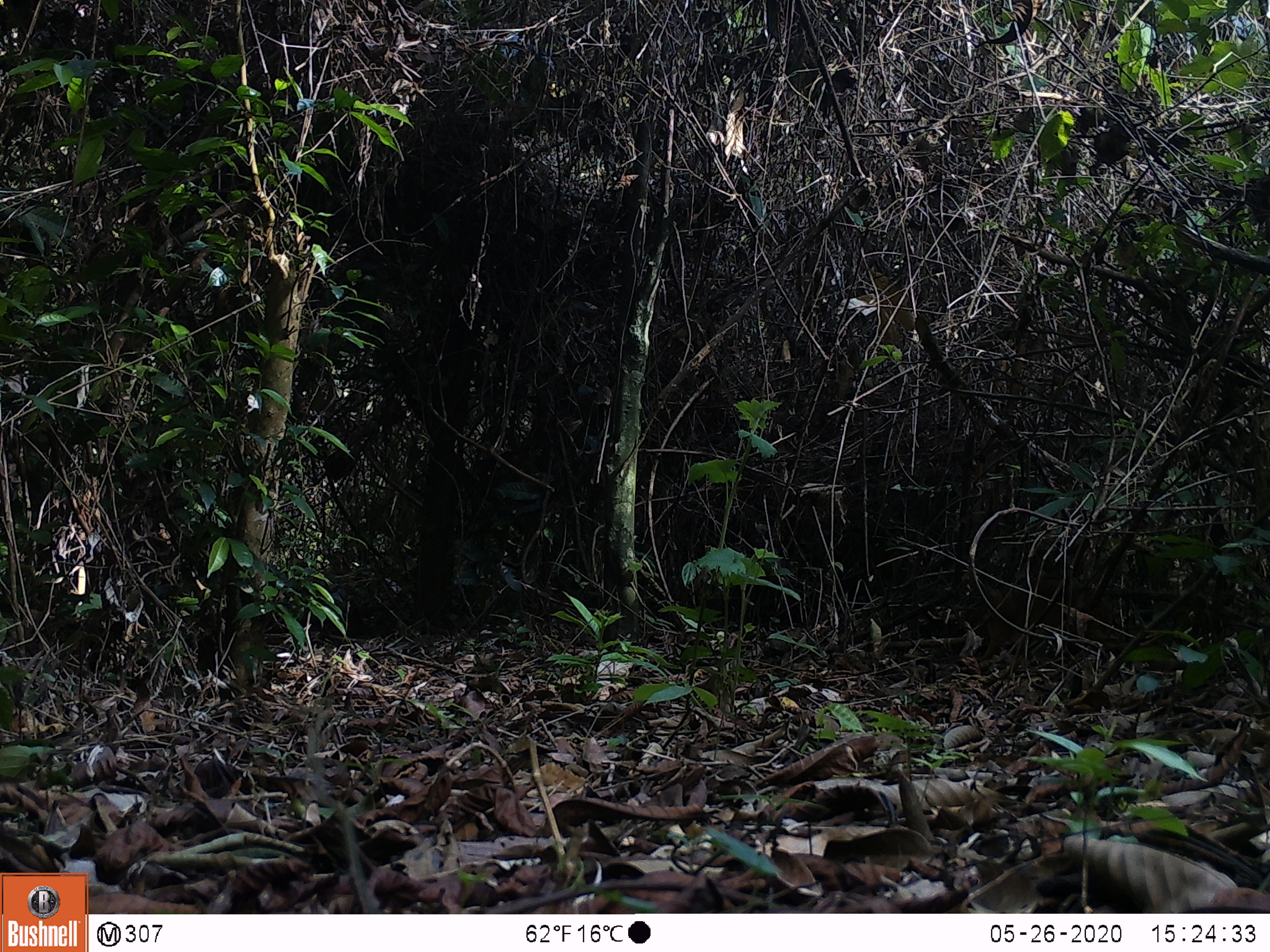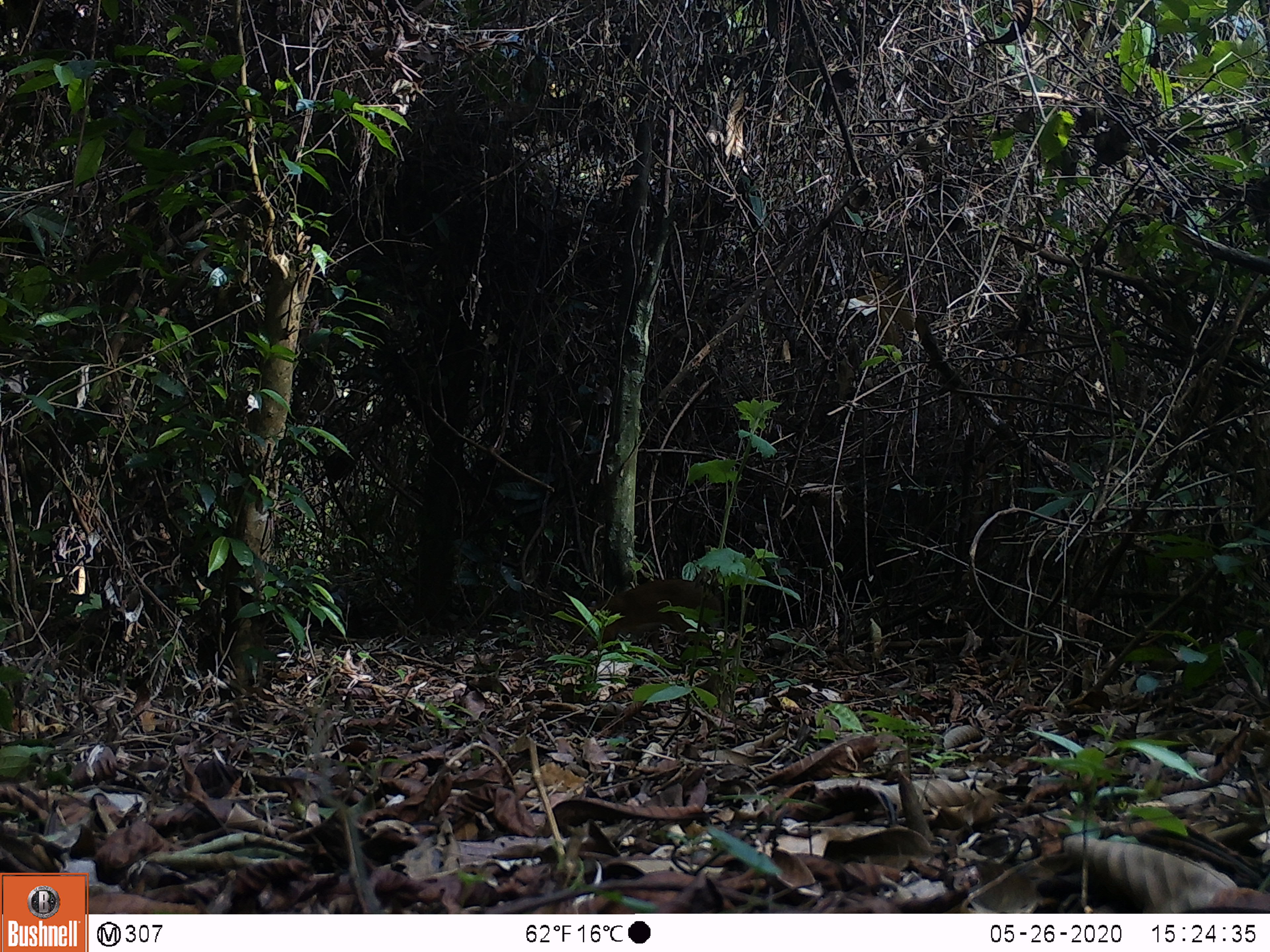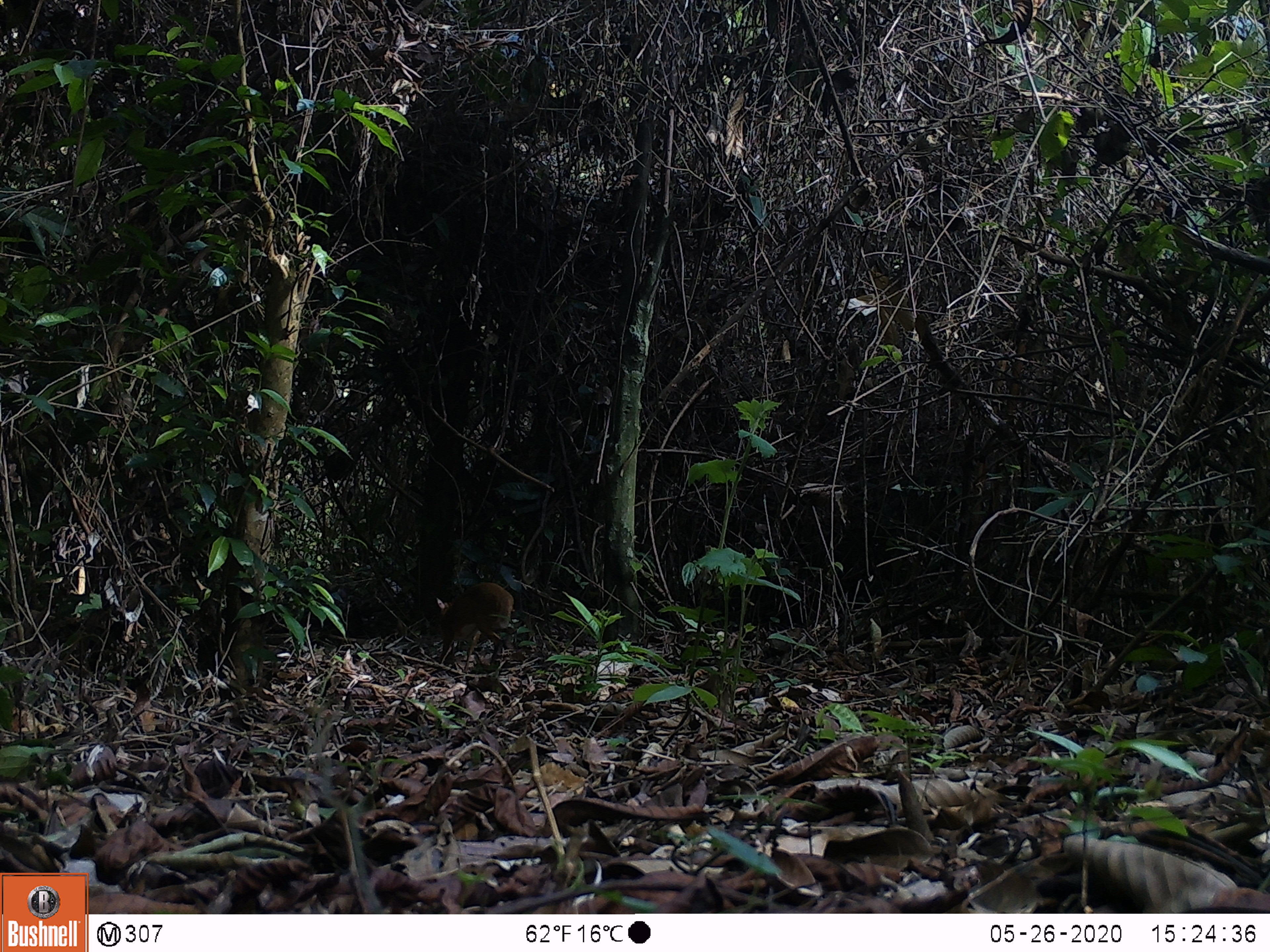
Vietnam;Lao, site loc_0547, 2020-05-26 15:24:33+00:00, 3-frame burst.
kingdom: Animalia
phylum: Chordata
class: Mammalia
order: Artiodactyla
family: Tragulidae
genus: Moschiola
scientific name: Moschiola meminna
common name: chevrotain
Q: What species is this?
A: Chevrotain (Moschiola meminna).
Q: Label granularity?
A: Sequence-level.